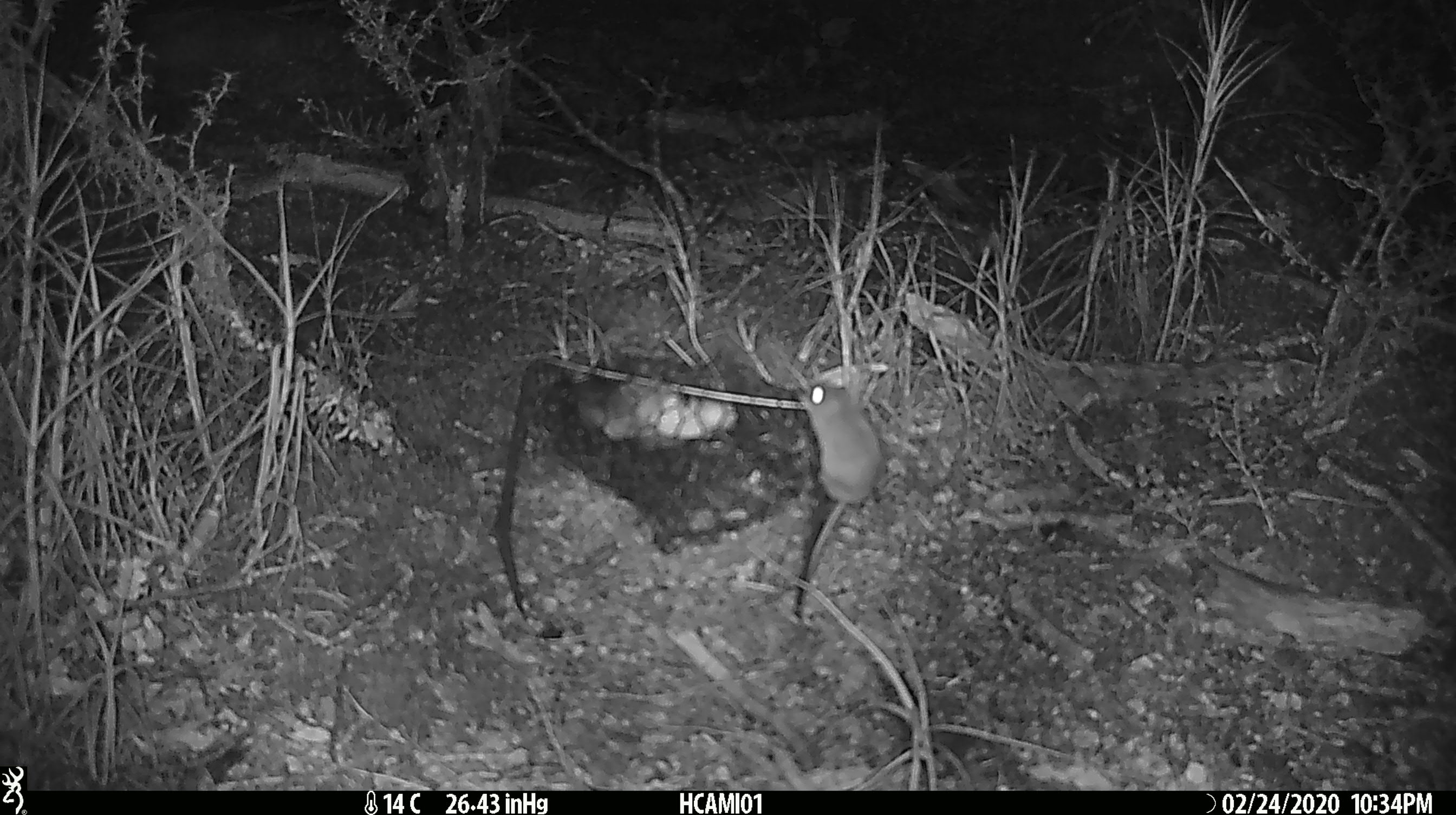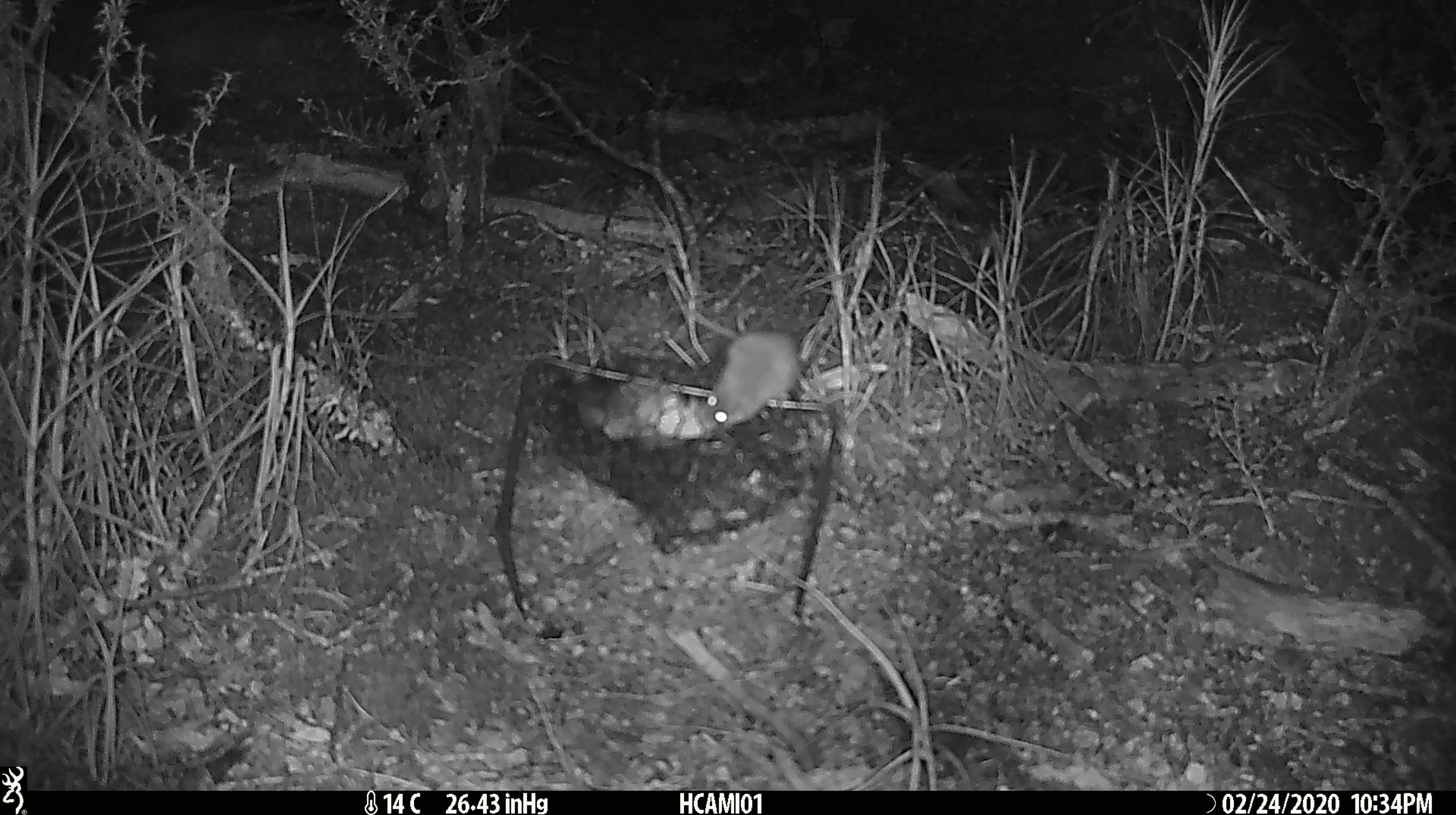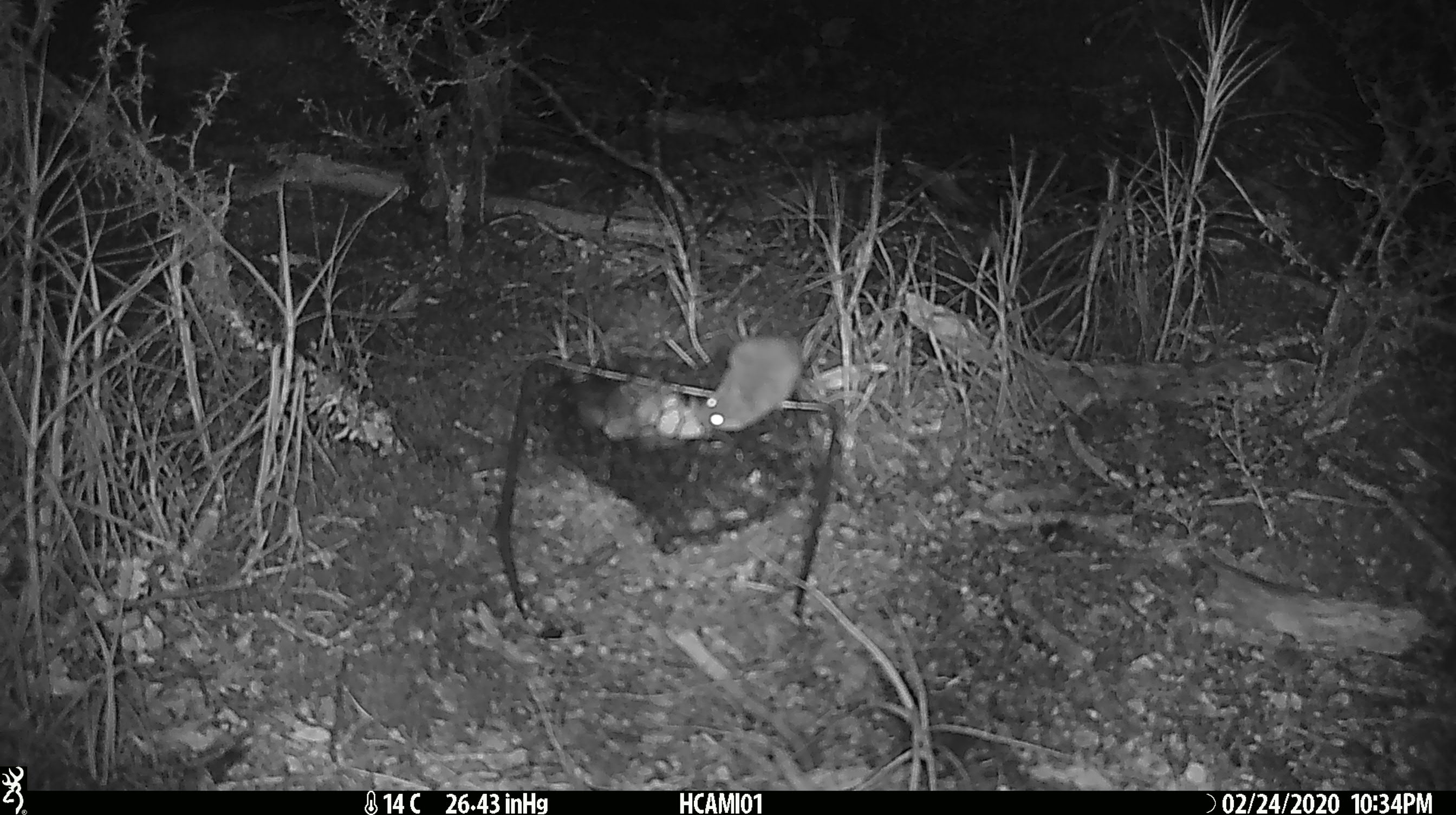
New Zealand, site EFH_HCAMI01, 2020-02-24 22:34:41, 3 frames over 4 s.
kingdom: Animalia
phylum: Chordata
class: Mammalia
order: Rodentia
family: Muridae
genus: Mus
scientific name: Mus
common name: mouse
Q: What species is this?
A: Mouse (Mus).